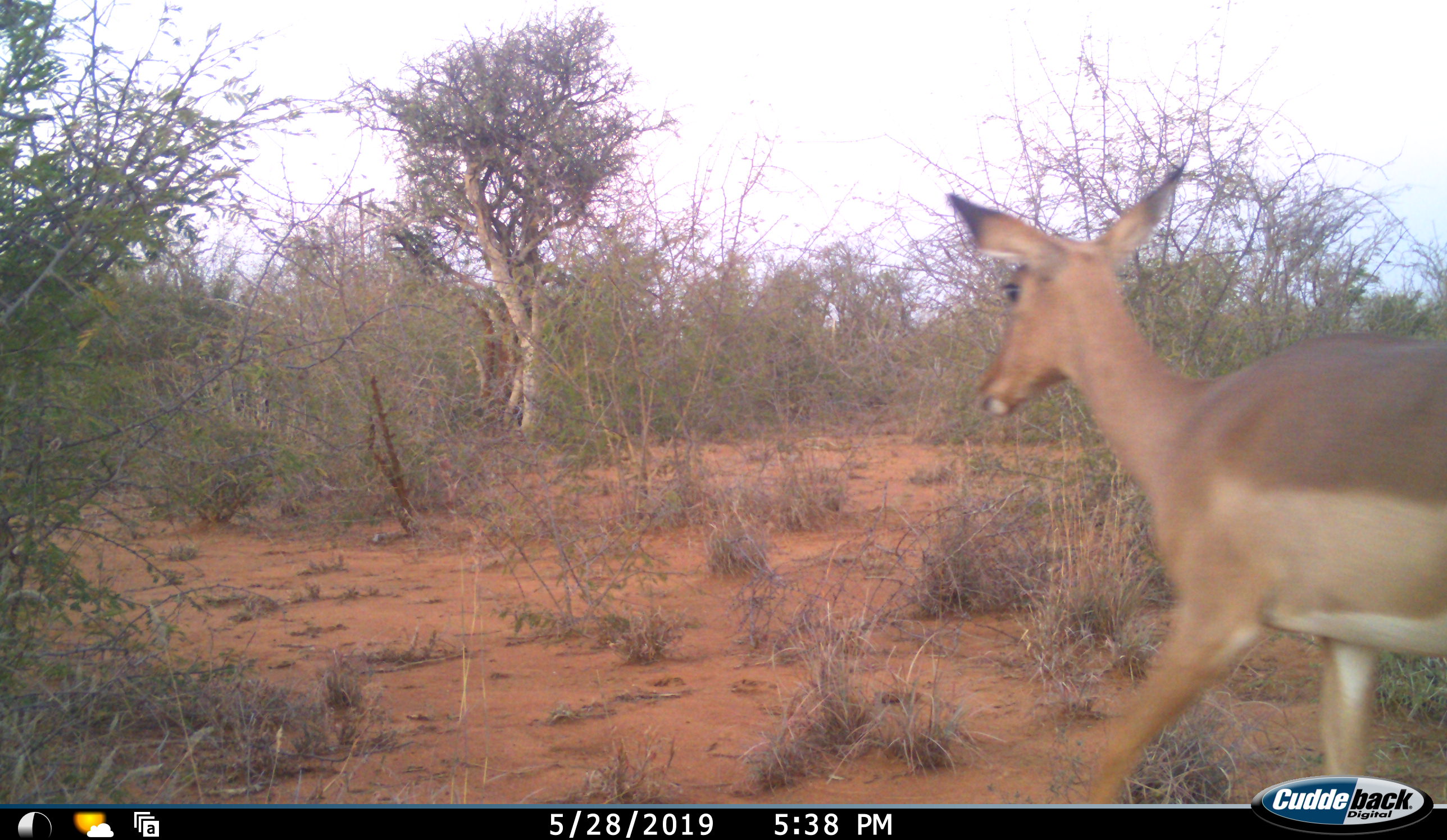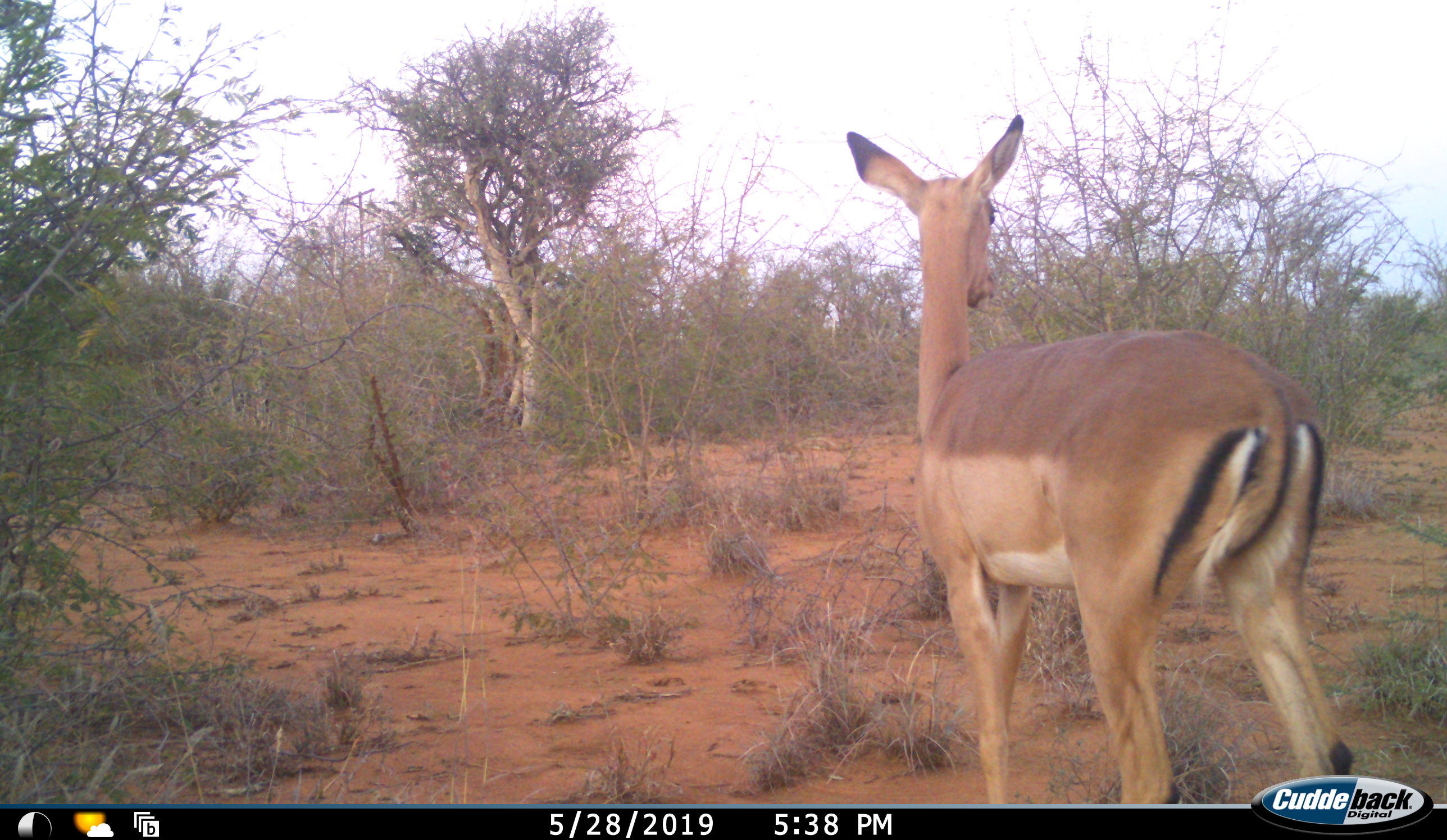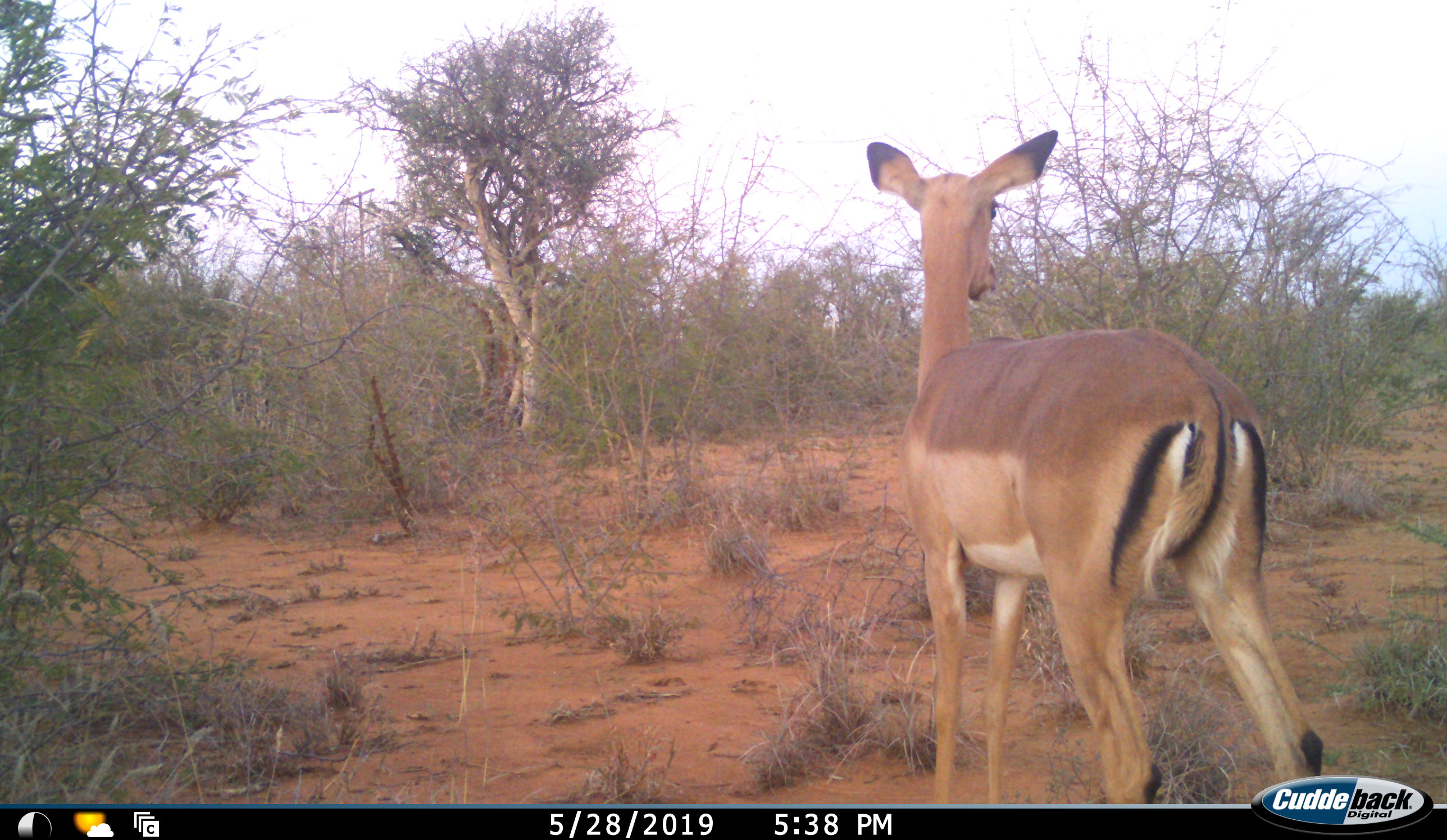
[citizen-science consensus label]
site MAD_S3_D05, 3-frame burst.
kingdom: Animalia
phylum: Chordata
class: Mammalia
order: Artiodactyla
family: Bovidae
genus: Aepyceros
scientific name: Aepyceros melampus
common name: impala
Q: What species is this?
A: Impala (Aepyceros melampus).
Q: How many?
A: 1.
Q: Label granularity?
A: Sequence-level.